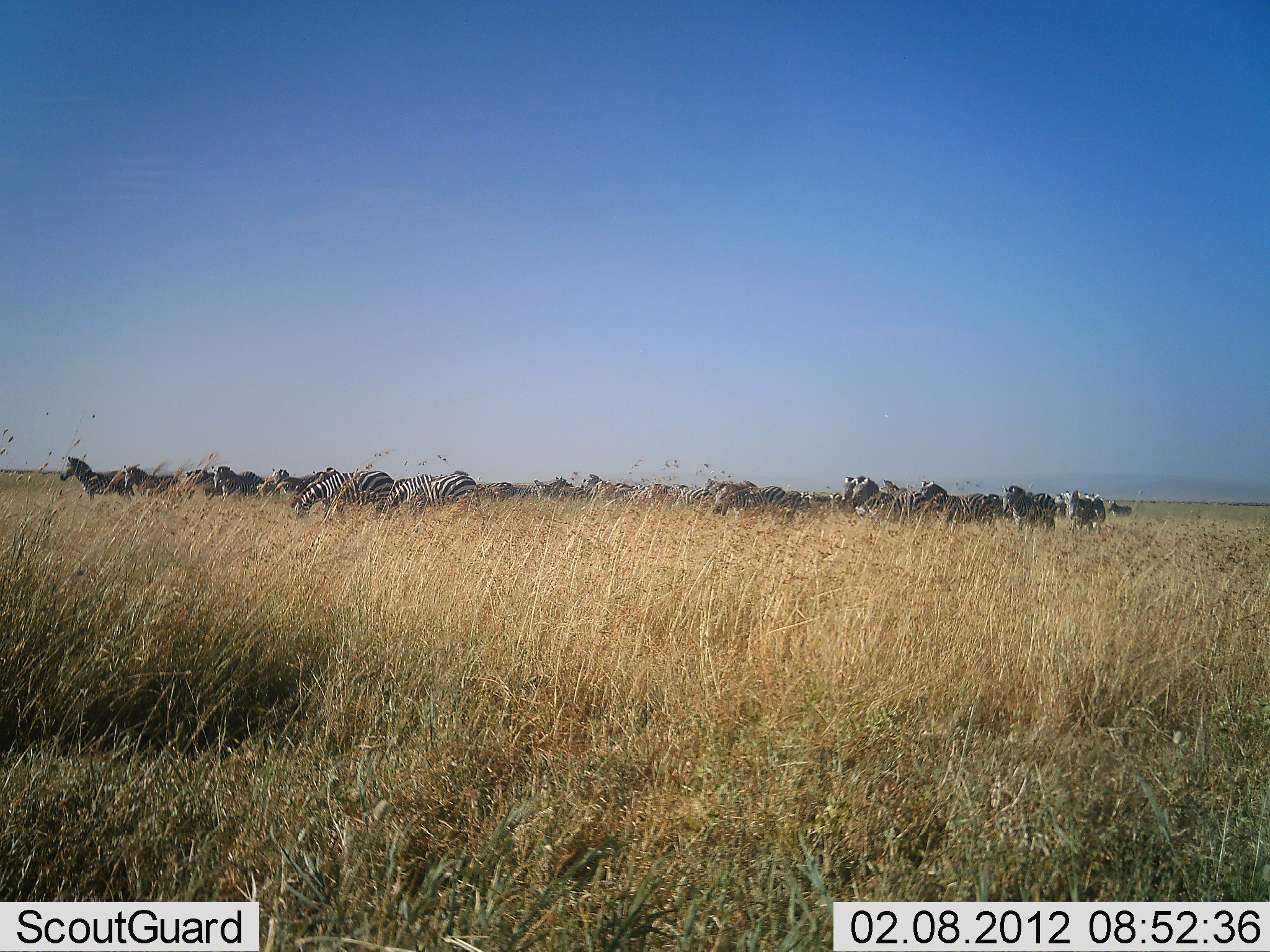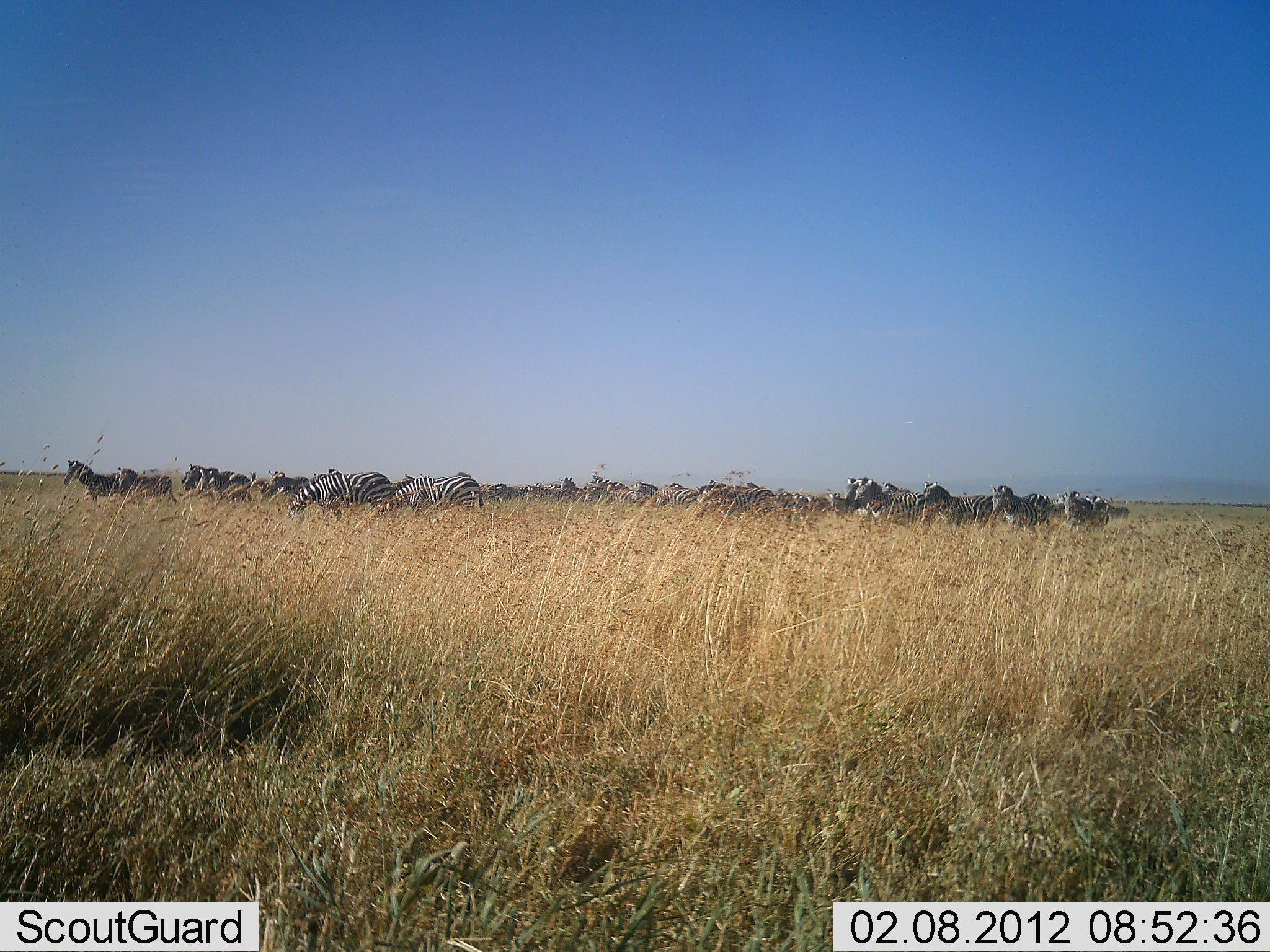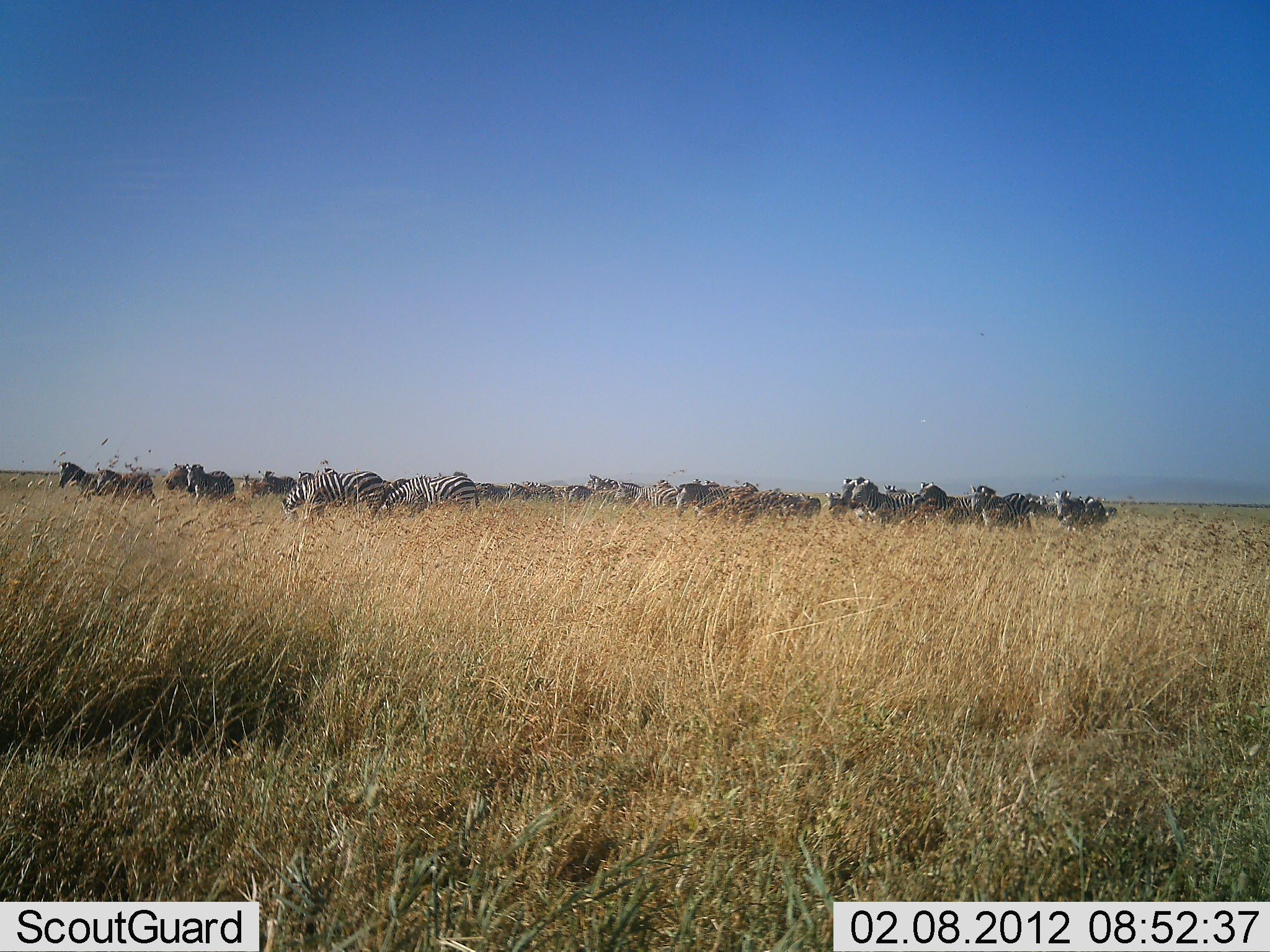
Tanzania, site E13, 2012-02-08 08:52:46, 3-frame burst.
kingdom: Animalia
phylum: Chordata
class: Mammalia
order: Perissodactyla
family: Equidae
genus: Equus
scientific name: Equus quagga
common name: plains zebra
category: zebra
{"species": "zebra (plains zebra) (Equus quagga)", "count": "11-50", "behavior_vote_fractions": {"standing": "47%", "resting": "0%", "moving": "47%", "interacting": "6%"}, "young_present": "0%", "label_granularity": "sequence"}